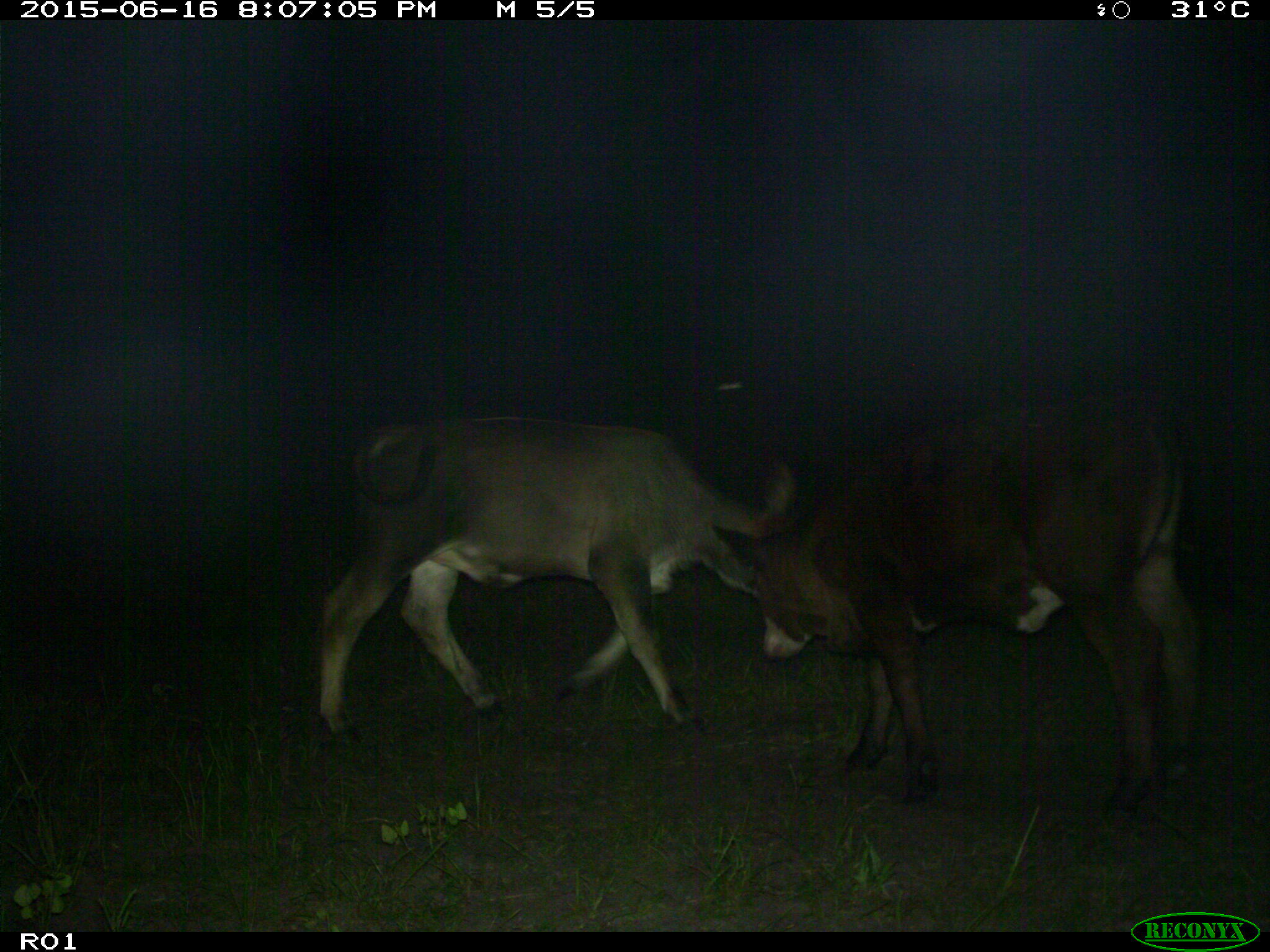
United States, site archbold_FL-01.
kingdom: Animalia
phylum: Chordata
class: Mammalia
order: Artiodactyla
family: Bovidae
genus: Bos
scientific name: Bos taurus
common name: domestic cow